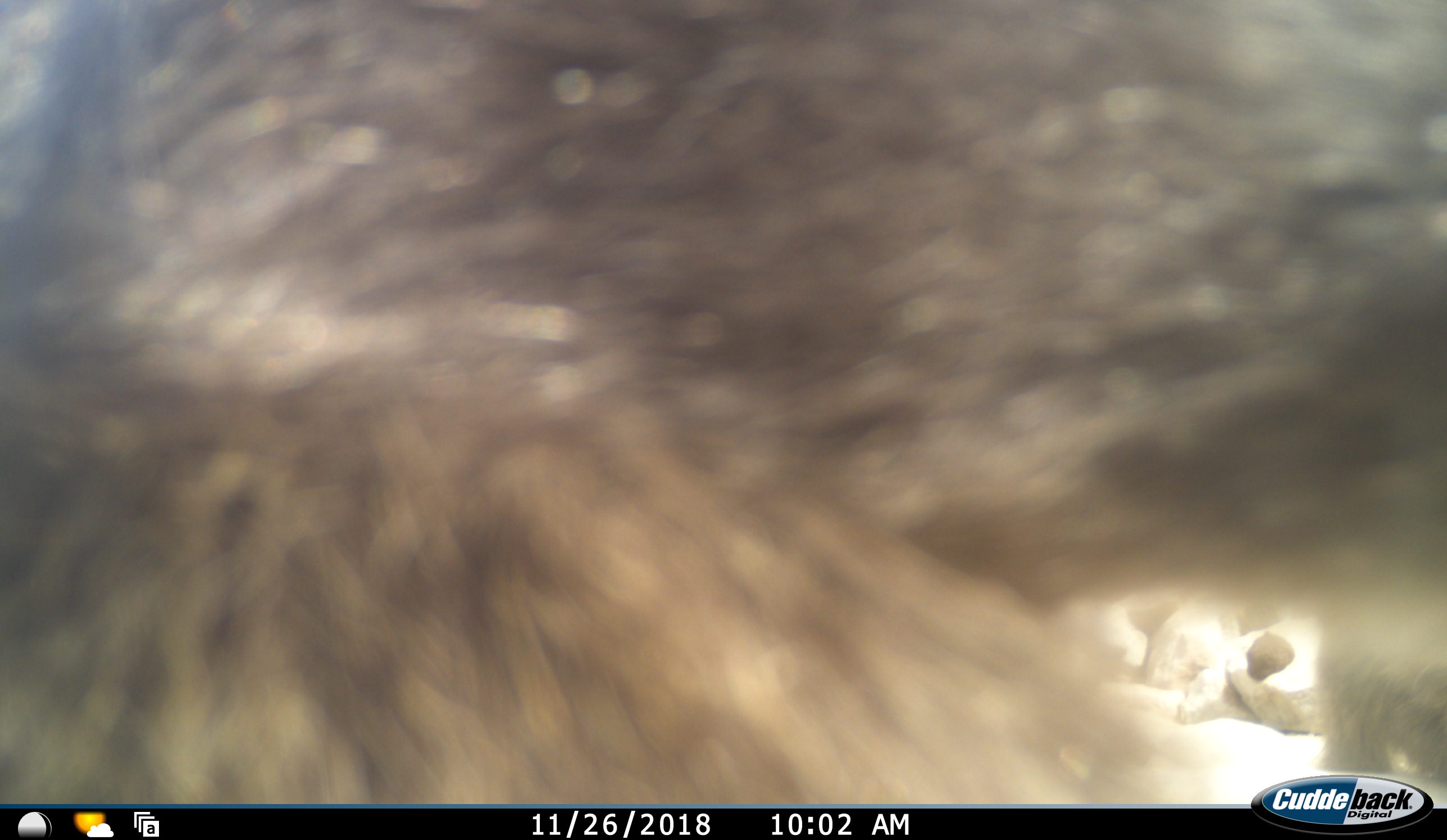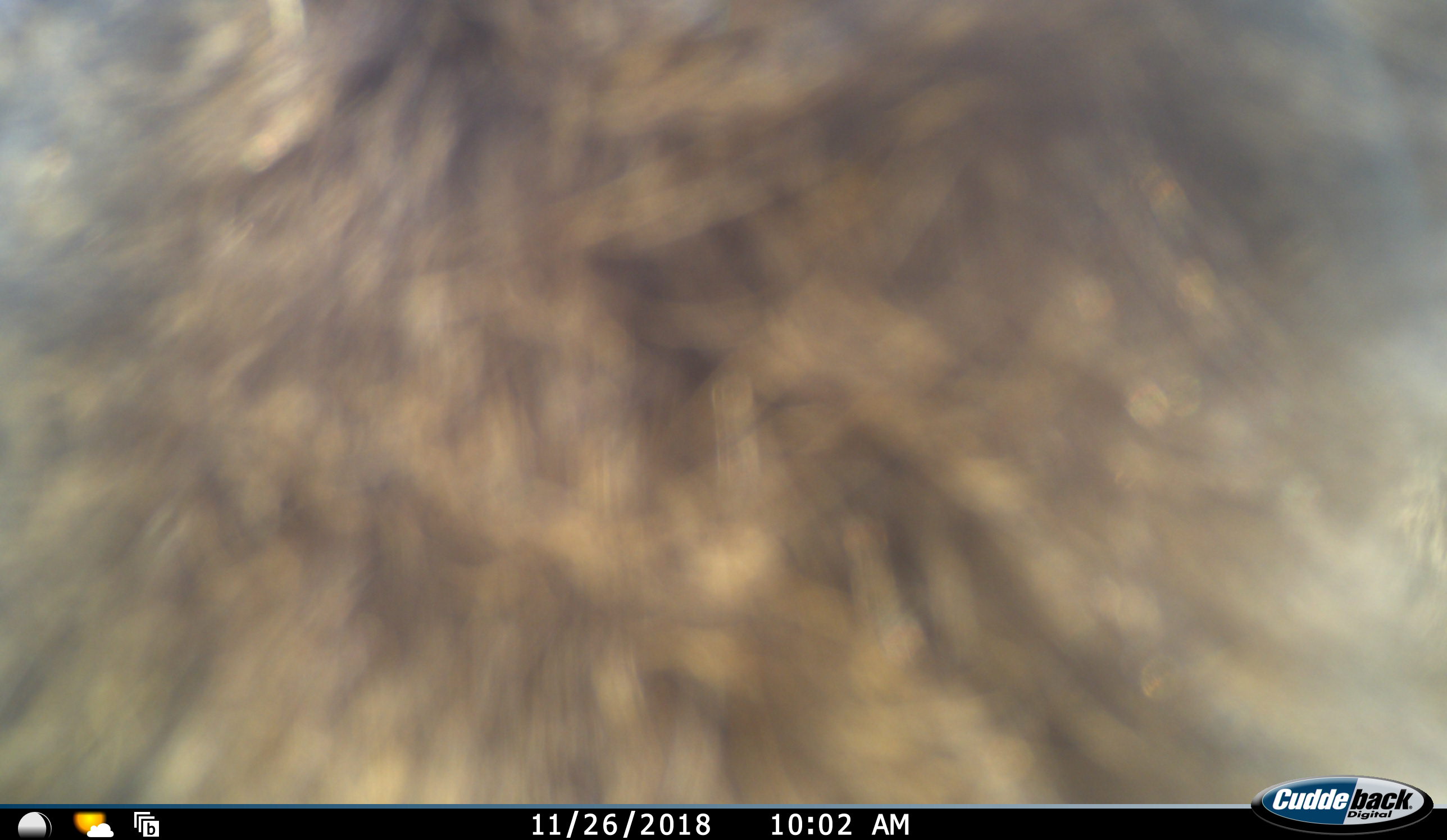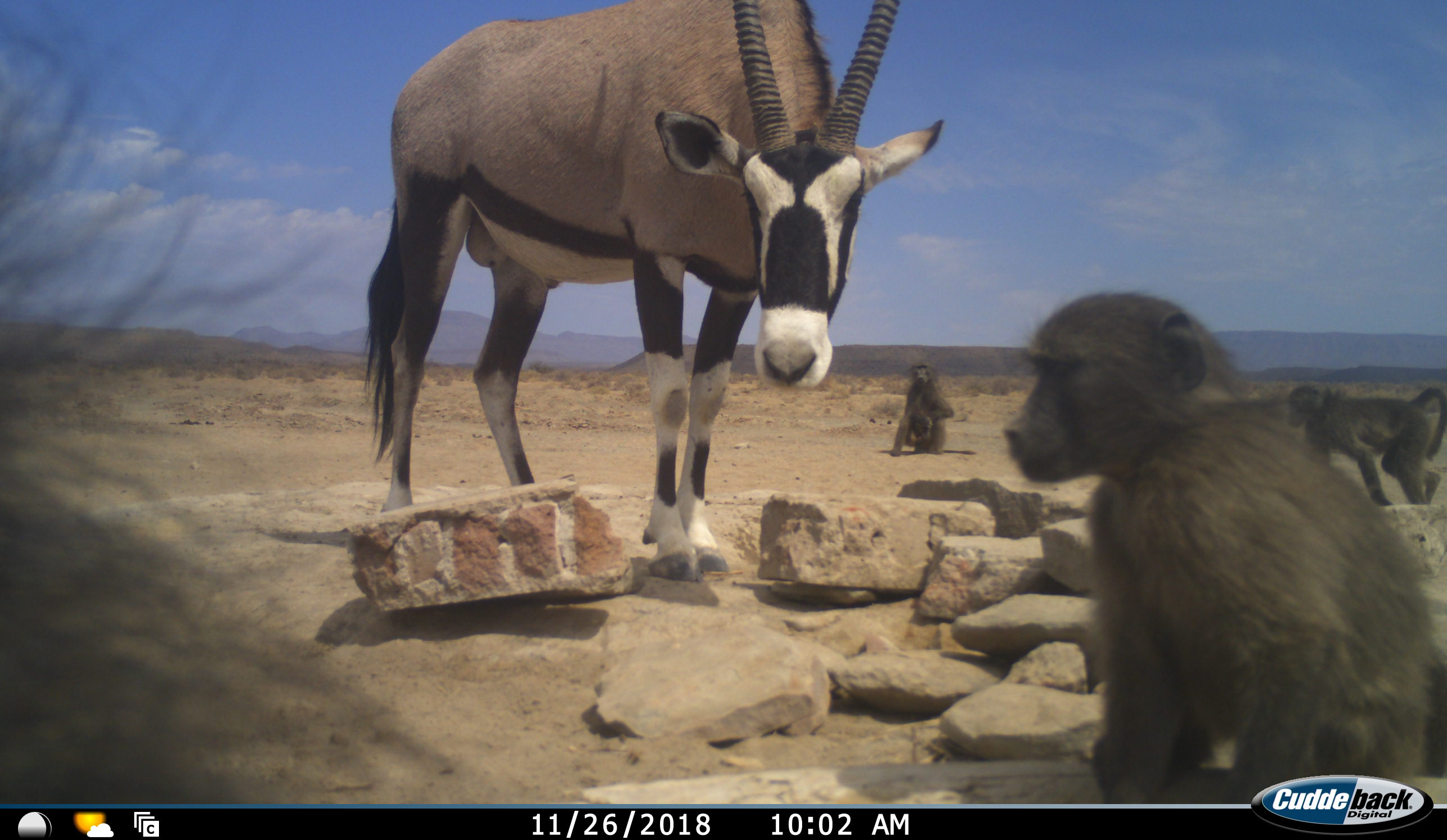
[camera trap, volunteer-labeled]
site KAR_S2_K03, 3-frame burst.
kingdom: Animalia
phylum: Chordata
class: Mammalia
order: Primates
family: Cercopithecidae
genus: Papio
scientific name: Papio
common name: baboon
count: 4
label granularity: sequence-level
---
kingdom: Animalia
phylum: Chordata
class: Mammalia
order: Artiodactyla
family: Bovidae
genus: Oryx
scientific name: Oryx gazella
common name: gemsbok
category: oryx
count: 1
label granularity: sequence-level